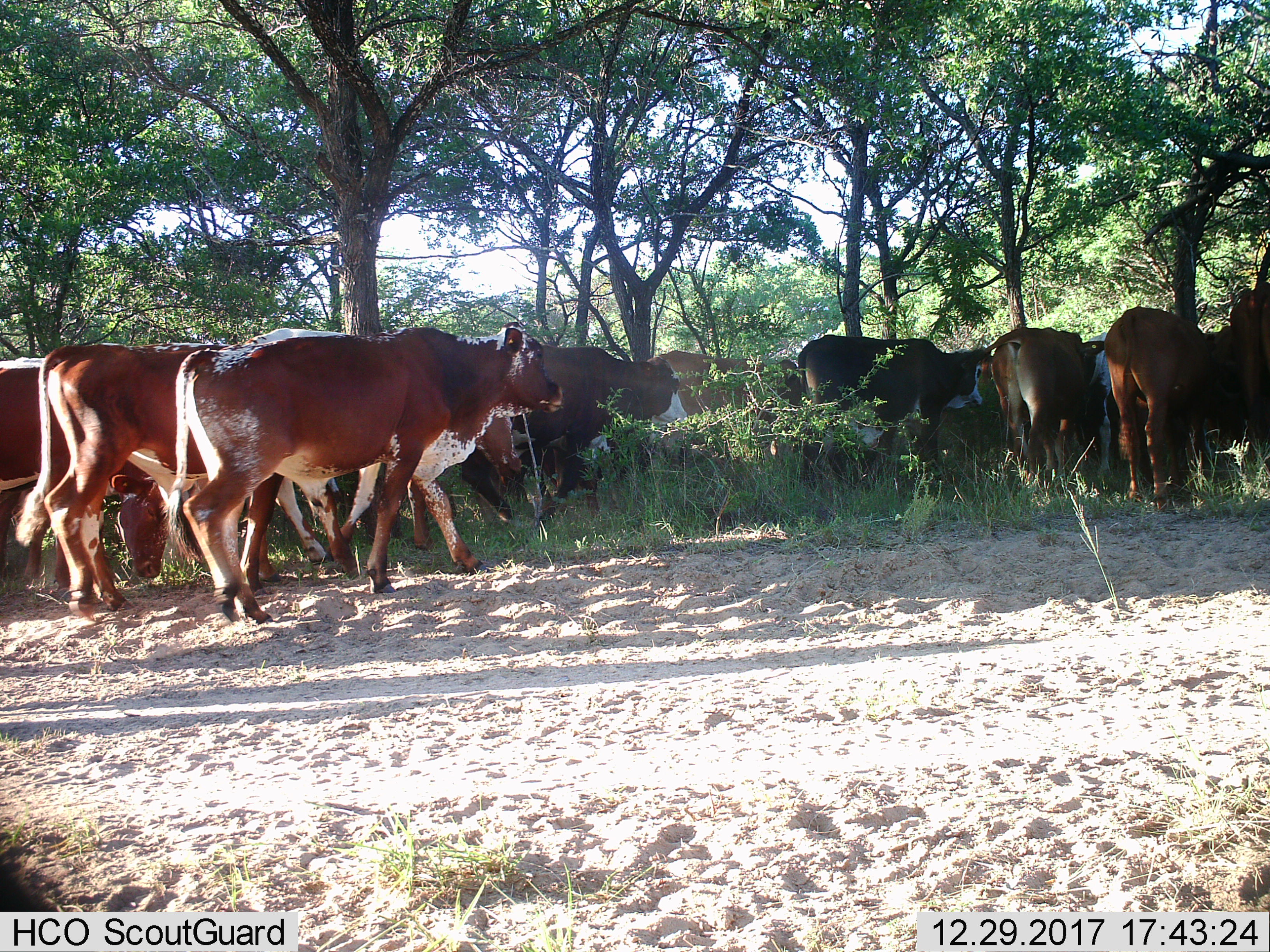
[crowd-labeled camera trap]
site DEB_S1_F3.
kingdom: Animalia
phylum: Chordata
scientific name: Vertebrata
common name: domestic animal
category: domesticanimal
Domesticanimal (domestic animal) (Vertebrata), count 11-50. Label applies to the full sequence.